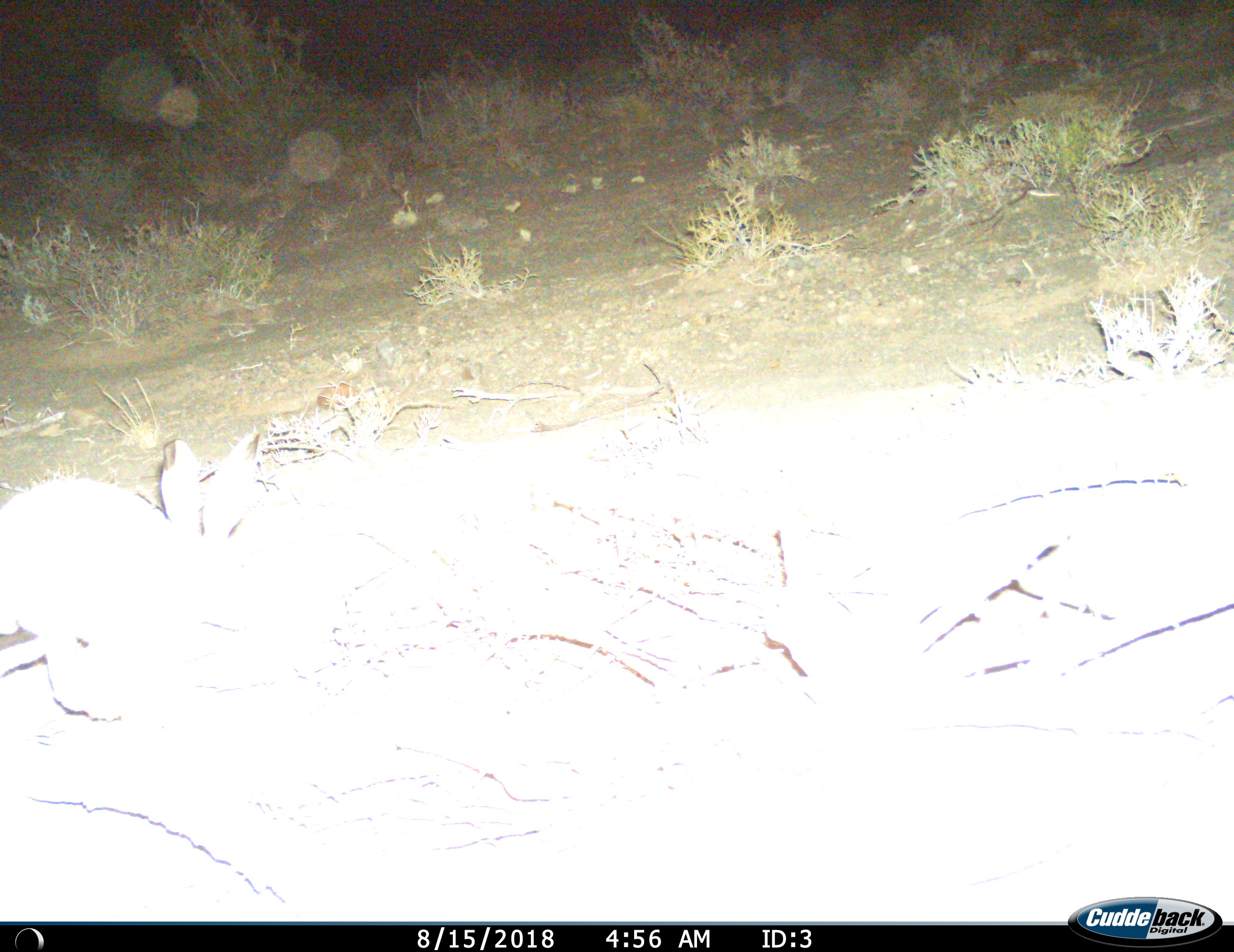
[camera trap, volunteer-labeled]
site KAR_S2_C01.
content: unidentified animal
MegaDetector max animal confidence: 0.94